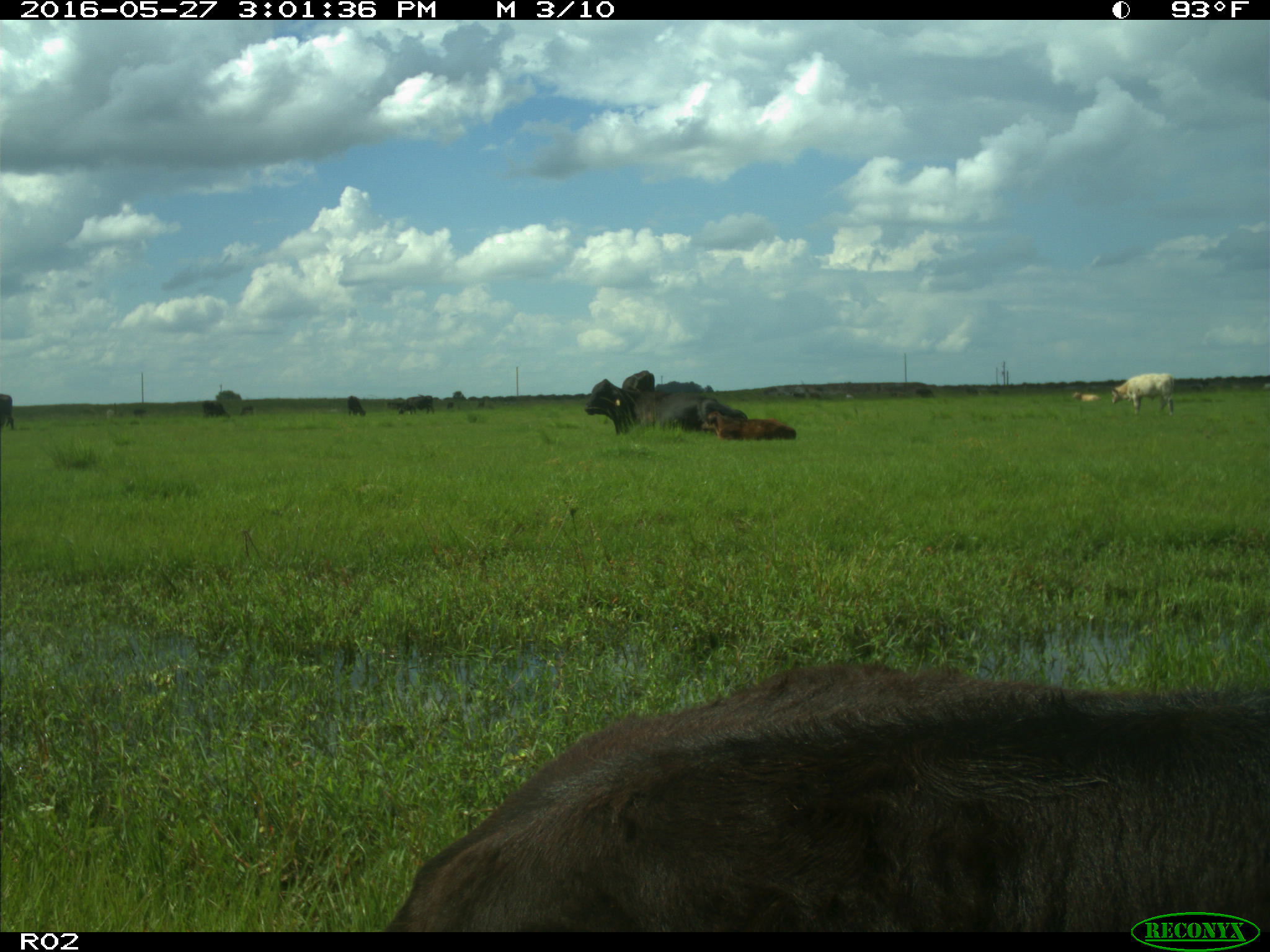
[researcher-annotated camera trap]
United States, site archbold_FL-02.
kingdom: Animalia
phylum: Chordata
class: Mammalia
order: Artiodactyla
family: Bovidae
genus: Bos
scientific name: Bos taurus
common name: domestic cow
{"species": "Bos taurus (domestic cow)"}